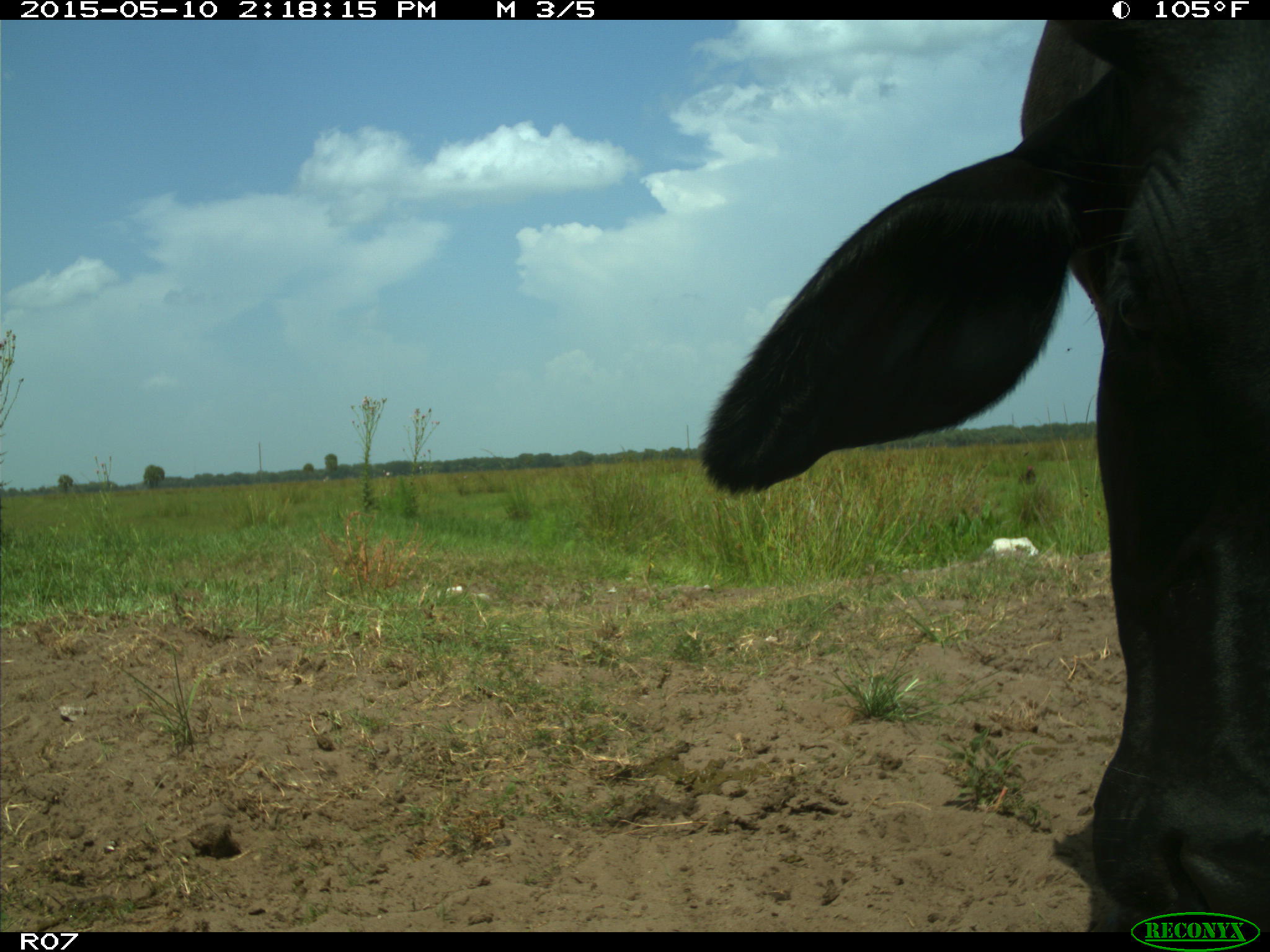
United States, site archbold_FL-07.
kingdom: Animalia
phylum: Chordata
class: Mammalia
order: Artiodactyla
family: Bovidae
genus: Bos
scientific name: Bos taurus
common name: domestic cow